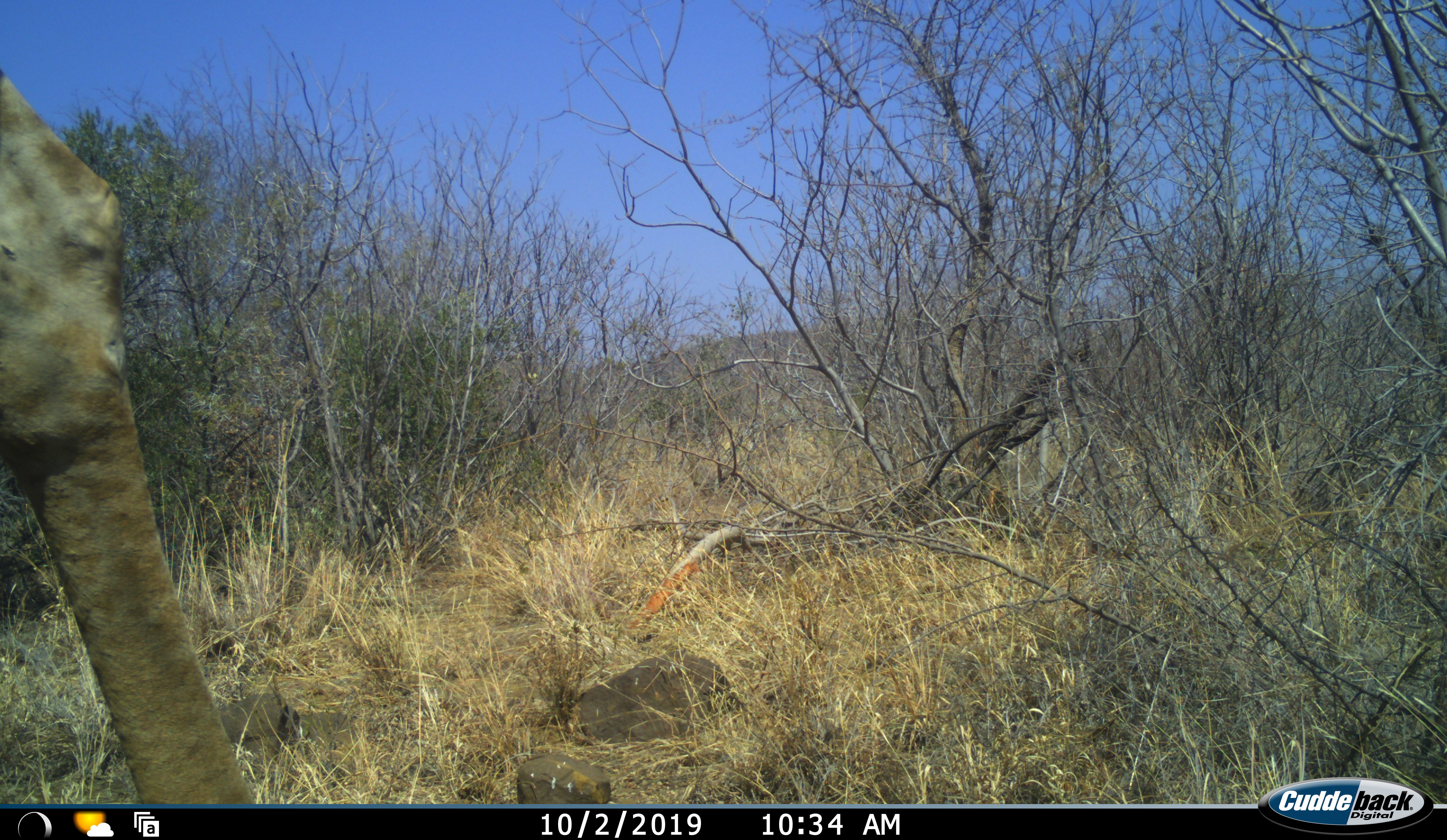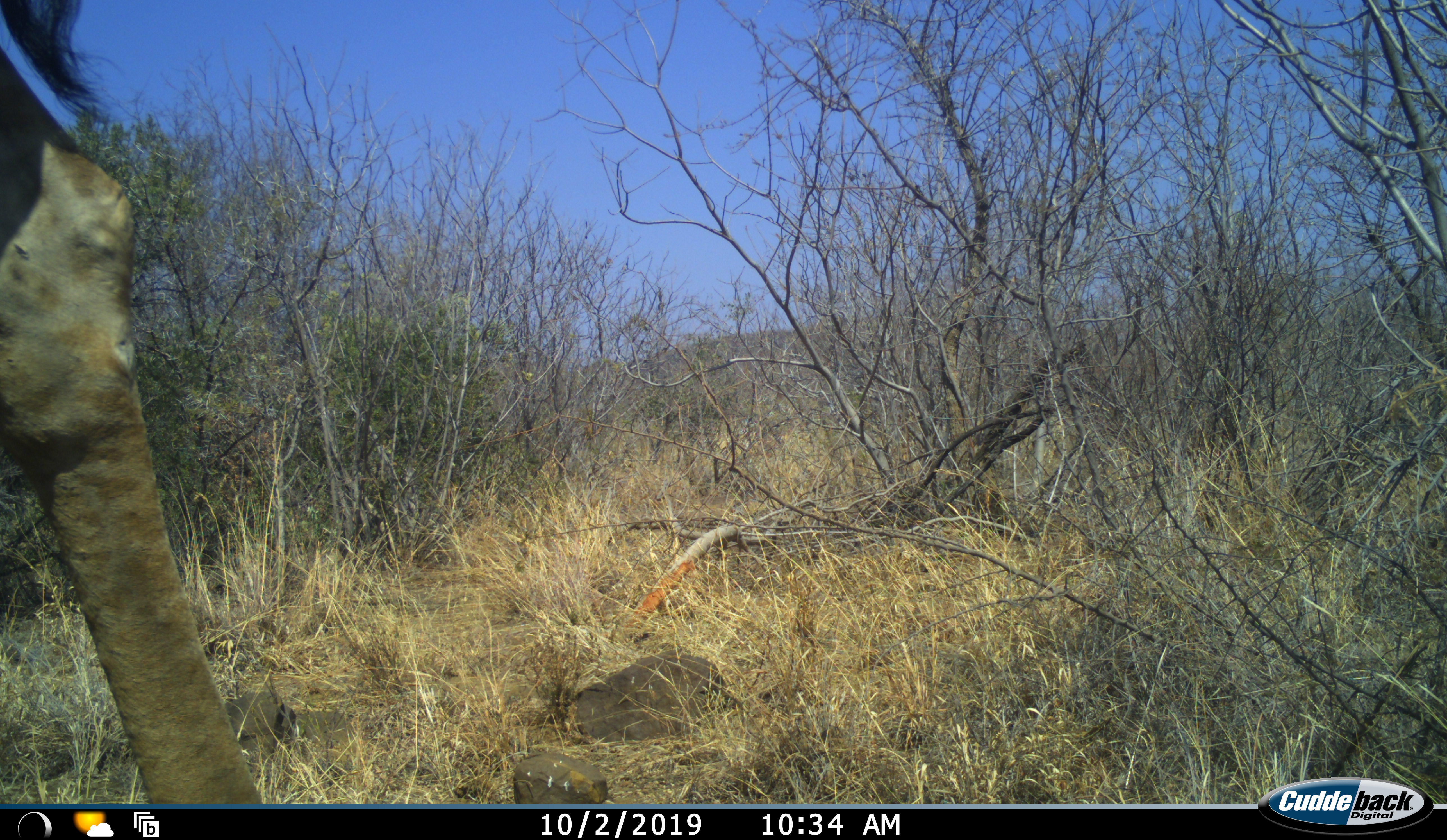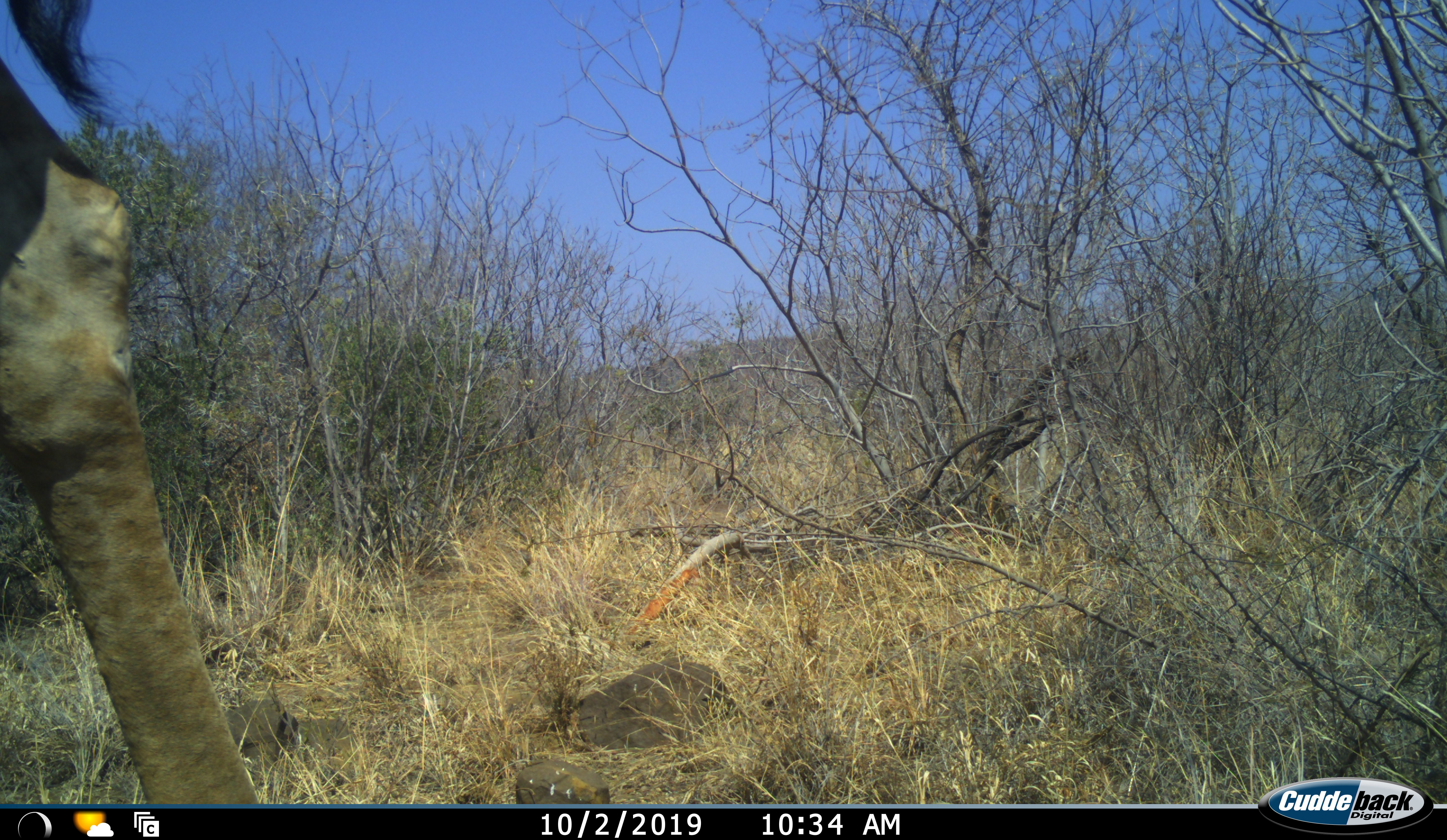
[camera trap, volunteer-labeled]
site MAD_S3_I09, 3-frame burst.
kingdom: Animalia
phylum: Chordata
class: Mammalia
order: Artiodactyla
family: Giraffidae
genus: Giraffa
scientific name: Giraffa camelopardalis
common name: giraffe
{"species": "giraffe (Giraffa camelopardalis)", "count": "1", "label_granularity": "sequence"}